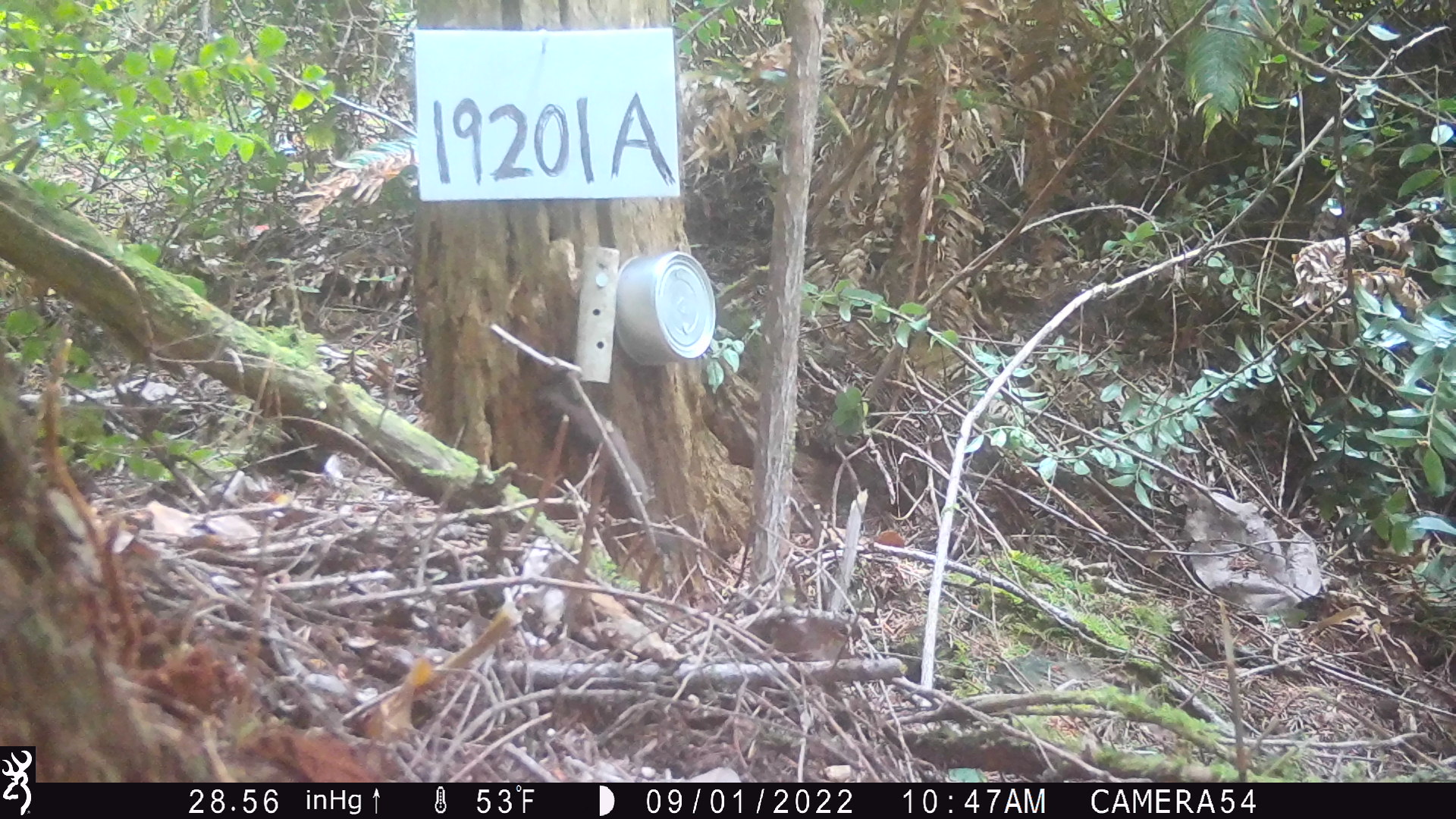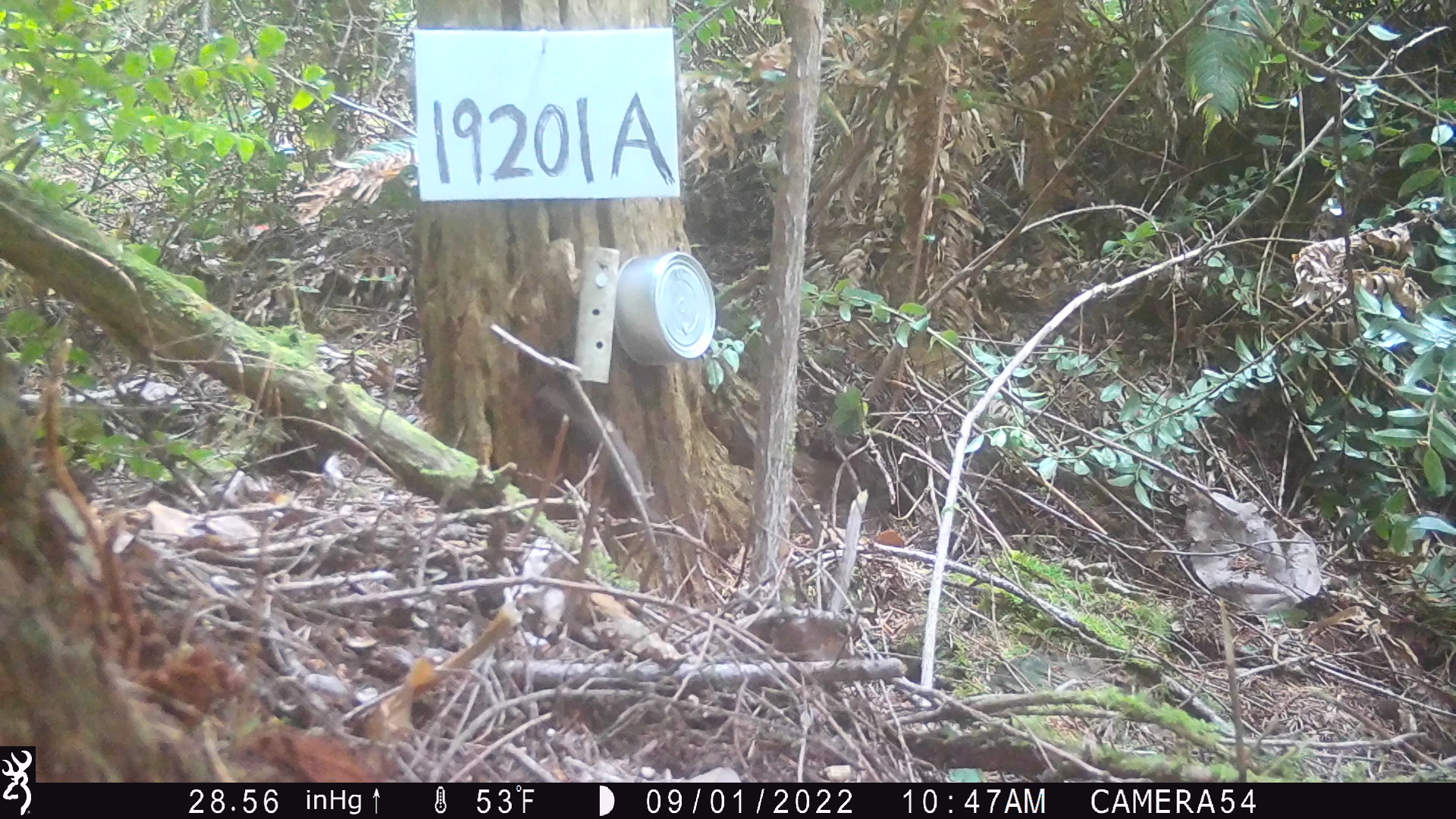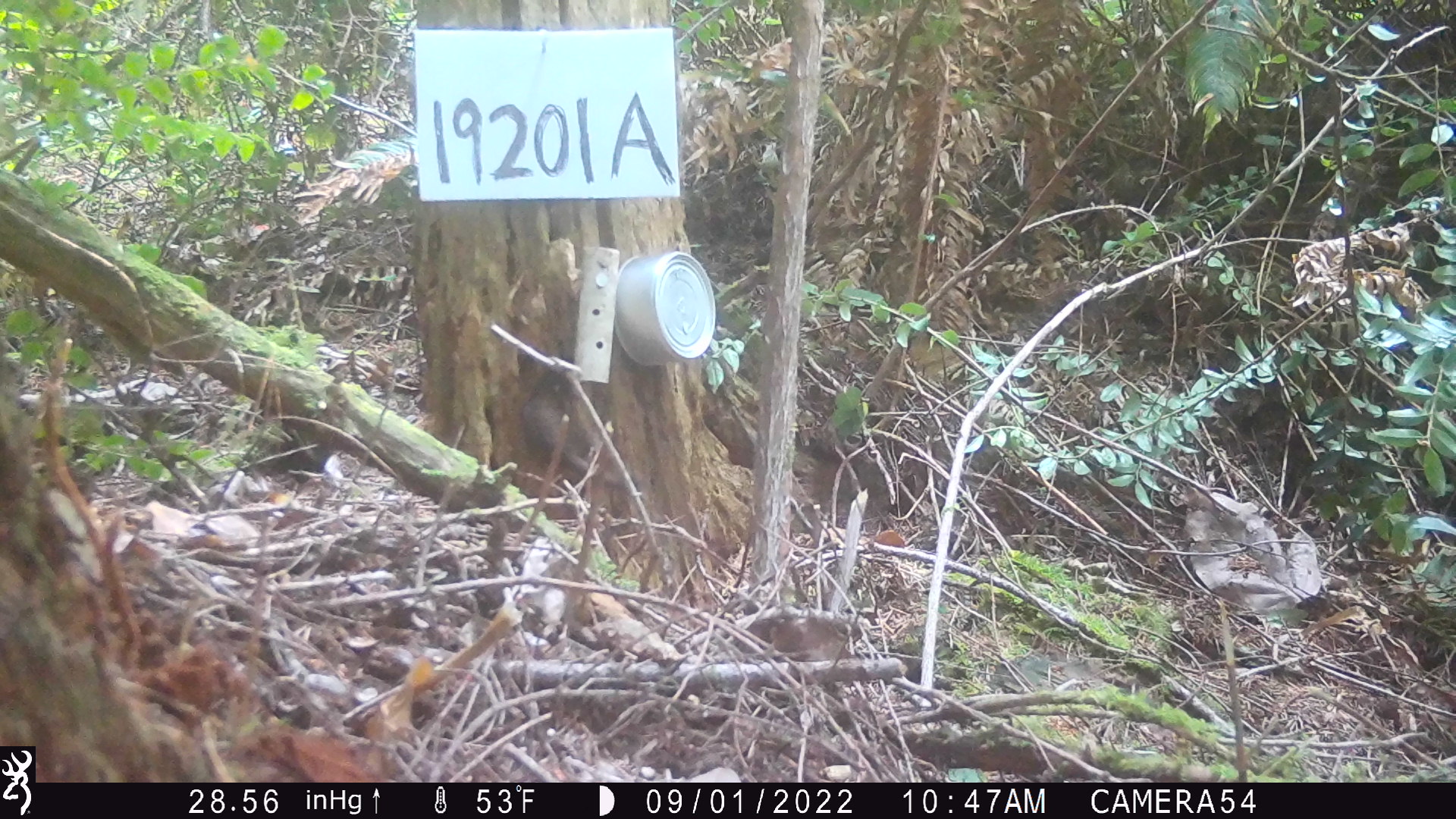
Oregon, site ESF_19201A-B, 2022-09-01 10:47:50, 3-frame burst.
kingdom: Animalia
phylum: Chordata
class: Mammalia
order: Carnivora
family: Mustelidae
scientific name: Mustelidae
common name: weasel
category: weasel family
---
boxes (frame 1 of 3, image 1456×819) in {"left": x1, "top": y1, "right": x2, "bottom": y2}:
weasel family: {"left": 513, "top": 355, "right": 700, "bottom": 592}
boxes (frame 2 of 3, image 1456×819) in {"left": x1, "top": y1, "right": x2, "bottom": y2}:
weasel family: {"left": 509, "top": 361, "right": 701, "bottom": 564}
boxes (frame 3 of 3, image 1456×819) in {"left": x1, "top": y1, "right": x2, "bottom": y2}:
weasel family: {"left": 492, "top": 346, "right": 672, "bottom": 555}